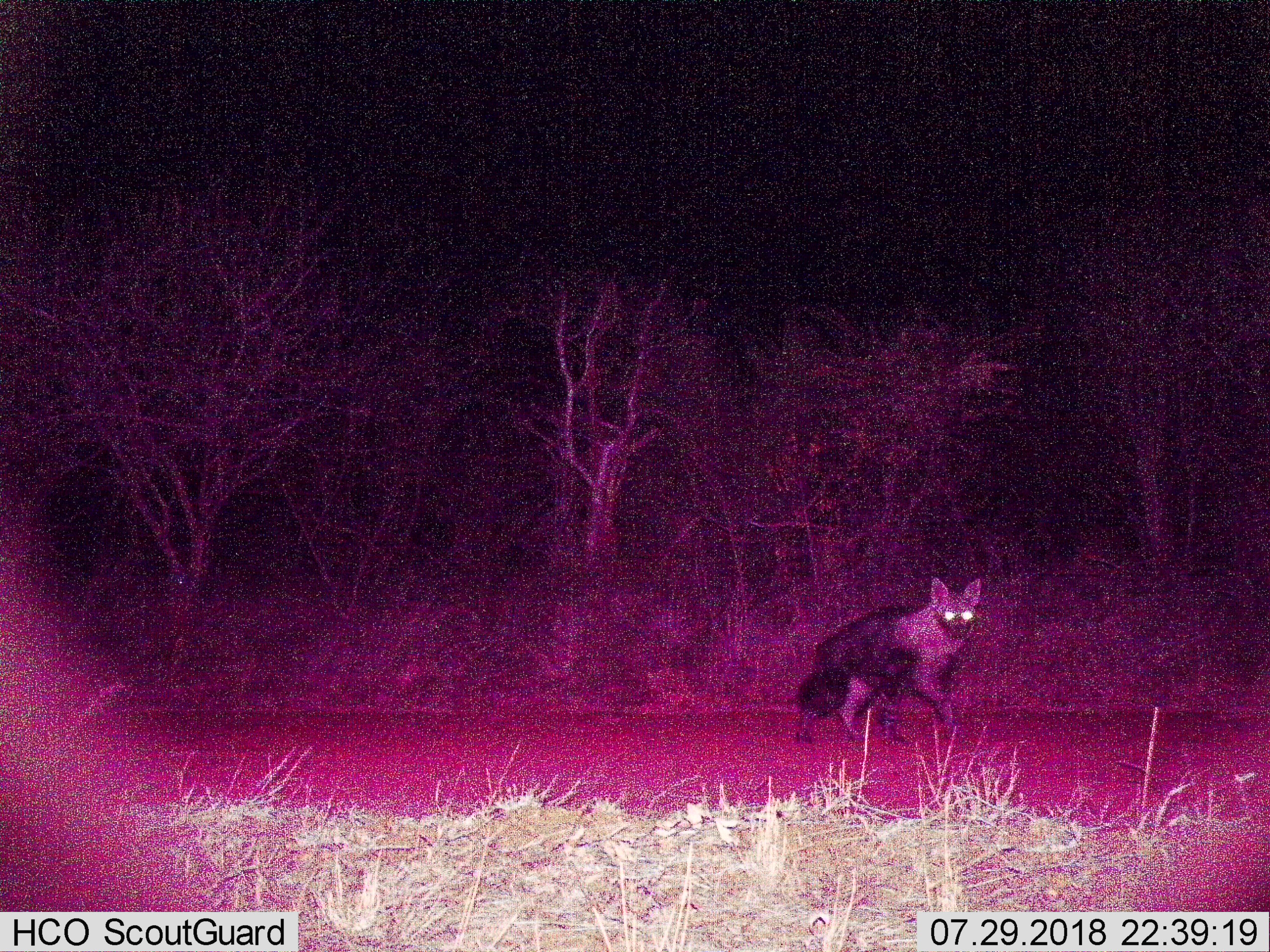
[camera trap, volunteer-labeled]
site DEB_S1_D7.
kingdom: Animalia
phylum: Chordata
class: Mammalia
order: Carnivora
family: Hyaenidae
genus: Parahyaena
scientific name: Parahyaena brunnea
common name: brown hyena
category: hyenabrown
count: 1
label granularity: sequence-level